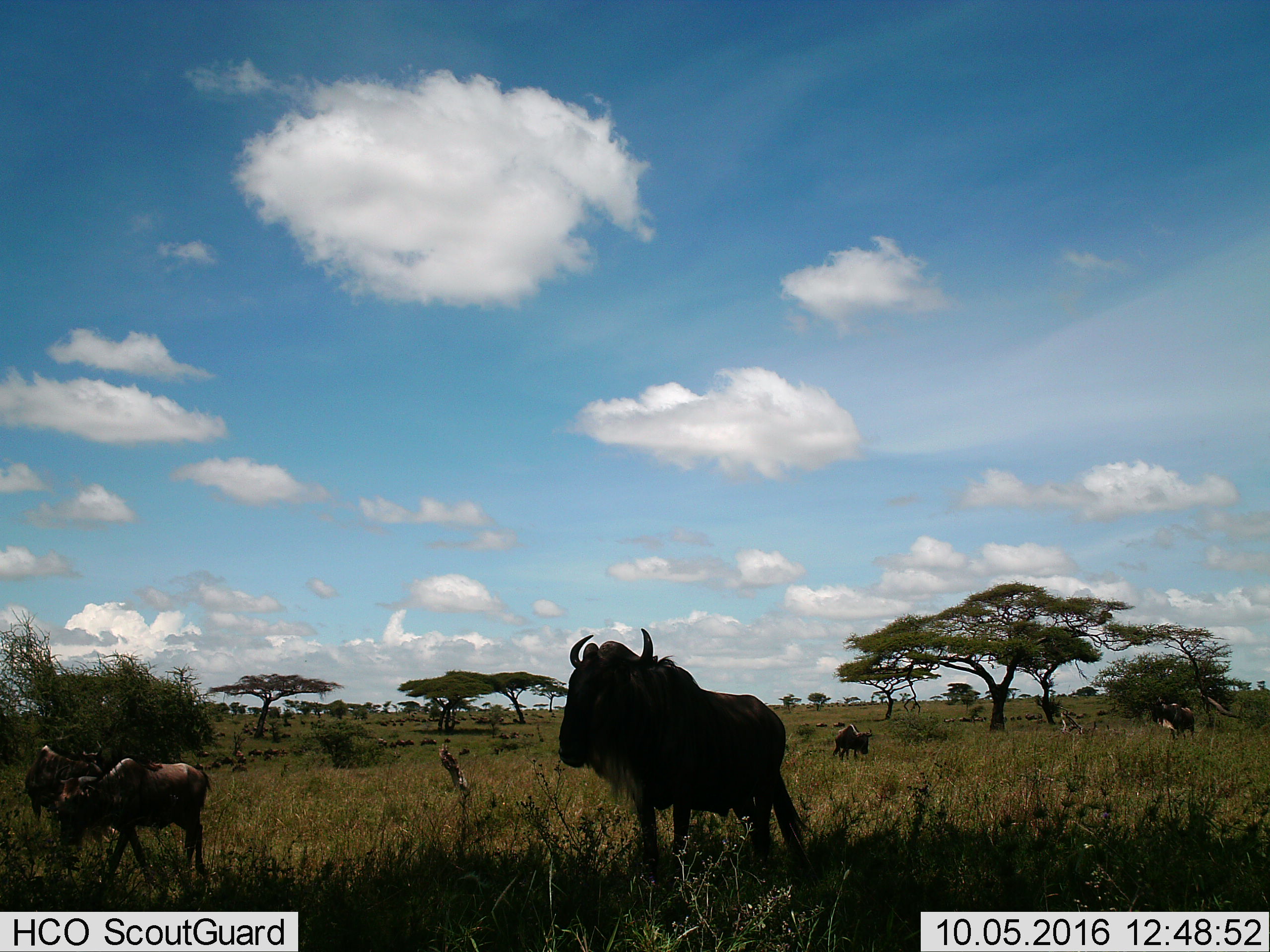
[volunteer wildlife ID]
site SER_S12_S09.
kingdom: Animalia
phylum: Chordata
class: Mammalia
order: Artiodactyla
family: Bovidae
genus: Connochaetes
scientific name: Connochaetes taurinus taurinus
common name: blue wildebeest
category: wildebeestblue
Wildebeestblue (blue wildebeest) (Connochaetes taurinus taurinus), count 11-50. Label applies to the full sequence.